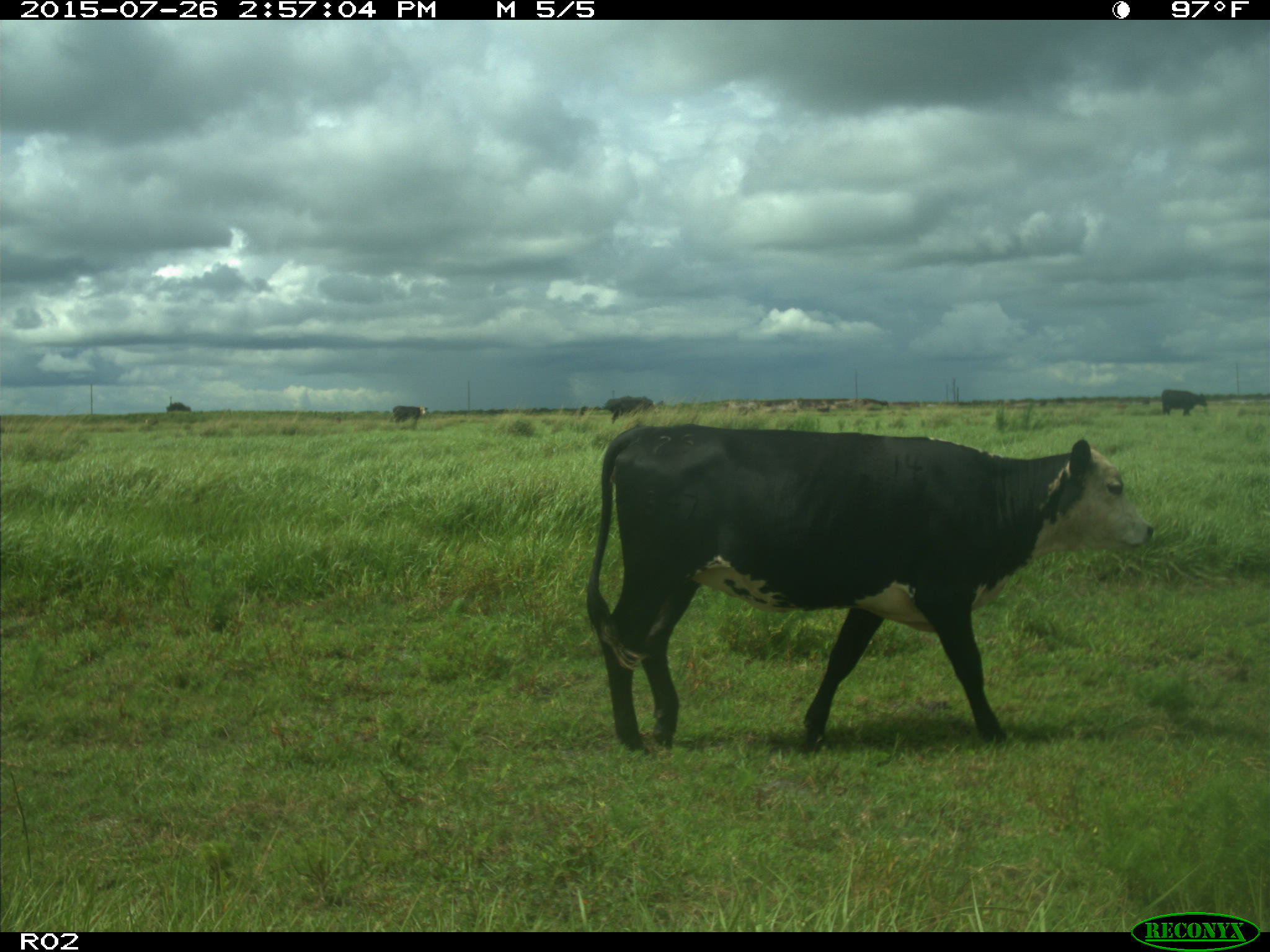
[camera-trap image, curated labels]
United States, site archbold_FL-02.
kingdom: Animalia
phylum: Chordata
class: Mammalia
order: Artiodactyla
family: Bovidae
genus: Bos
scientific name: Bos taurus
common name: domestic cow